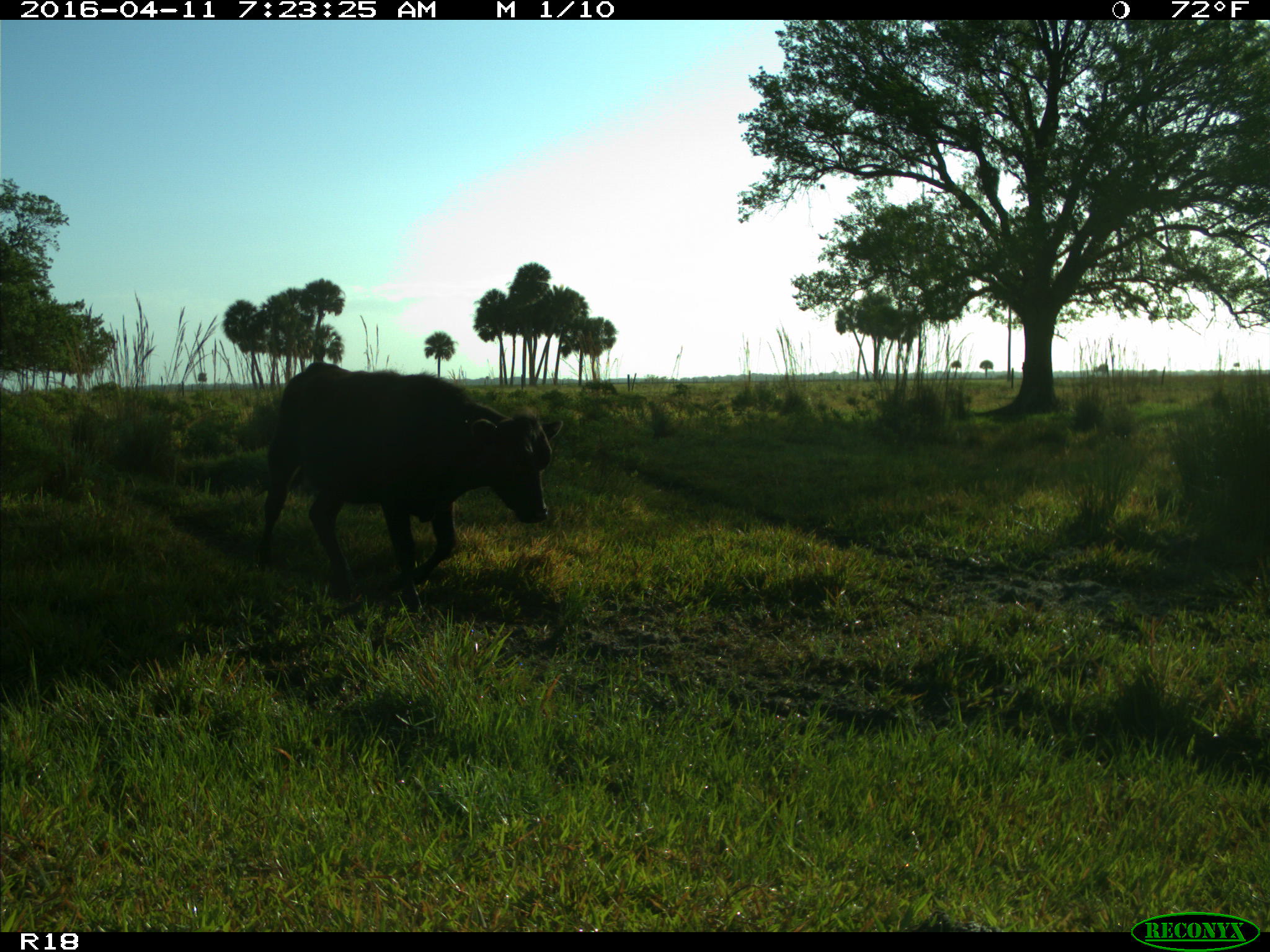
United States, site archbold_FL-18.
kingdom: Animalia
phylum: Chordata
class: Mammalia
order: Artiodactyla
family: Bovidae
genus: Bos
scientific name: Bos taurus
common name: domestic cow